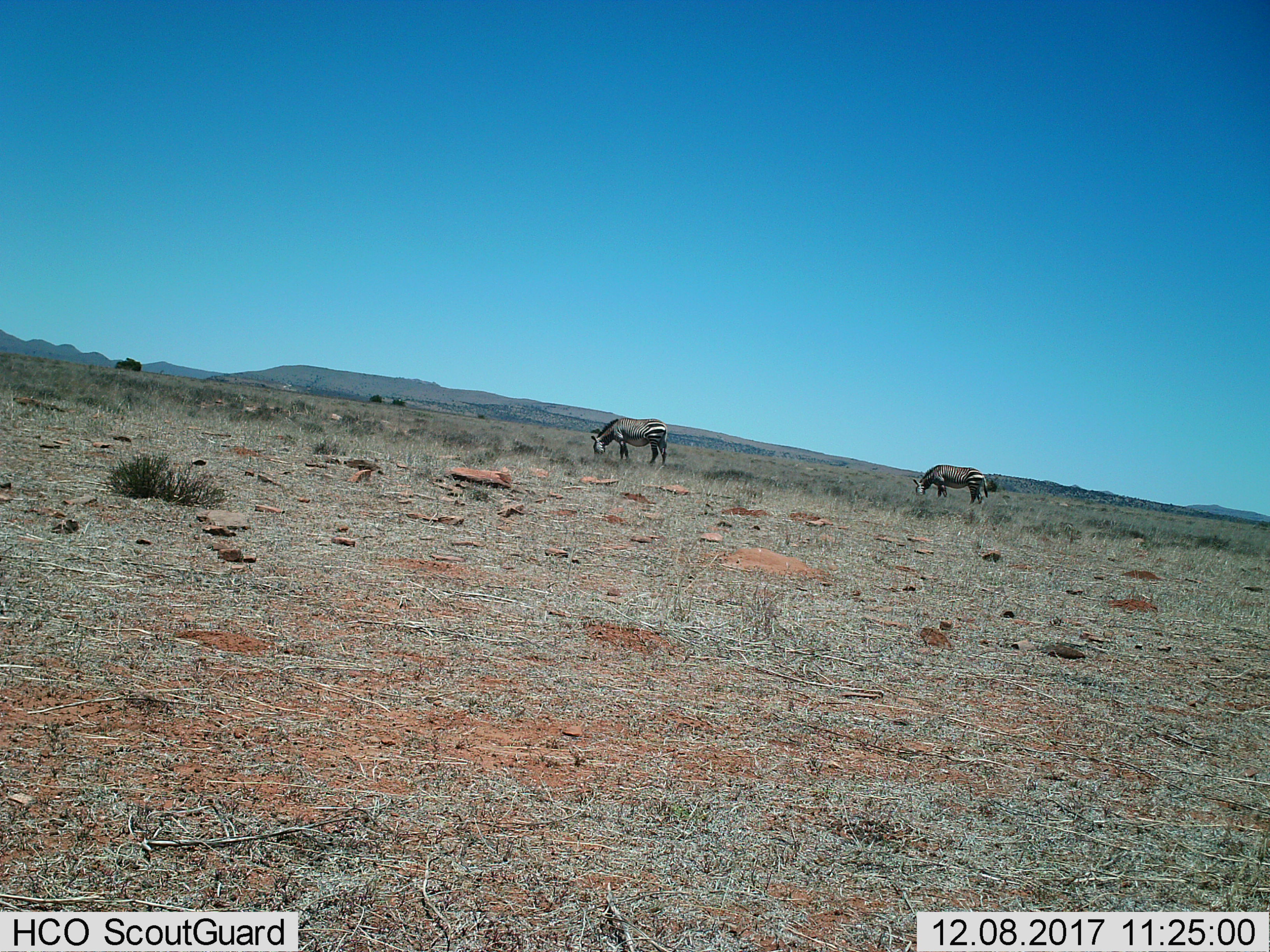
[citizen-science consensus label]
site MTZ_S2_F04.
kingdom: Animalia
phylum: Chordata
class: Mammalia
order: Perissodactyla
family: Equidae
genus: Equus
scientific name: Equus zebra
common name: mountain zebra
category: zebramountain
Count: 2.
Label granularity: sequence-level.